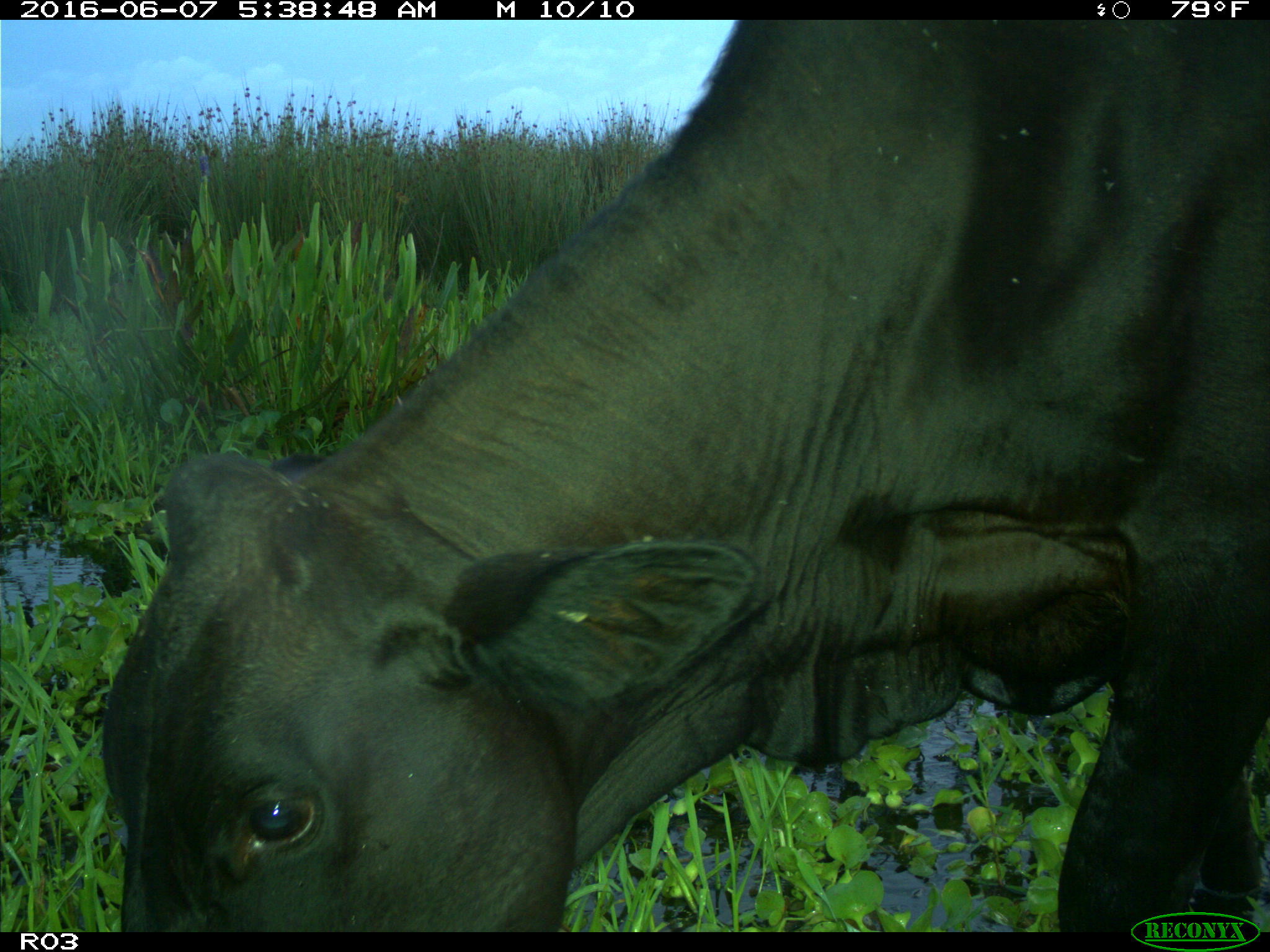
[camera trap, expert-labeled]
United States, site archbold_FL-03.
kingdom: Animalia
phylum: Chordata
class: Mammalia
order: Artiodactyla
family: Bovidae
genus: Bos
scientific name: Bos taurus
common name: domestic cow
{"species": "Bos taurus (domestic cow)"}